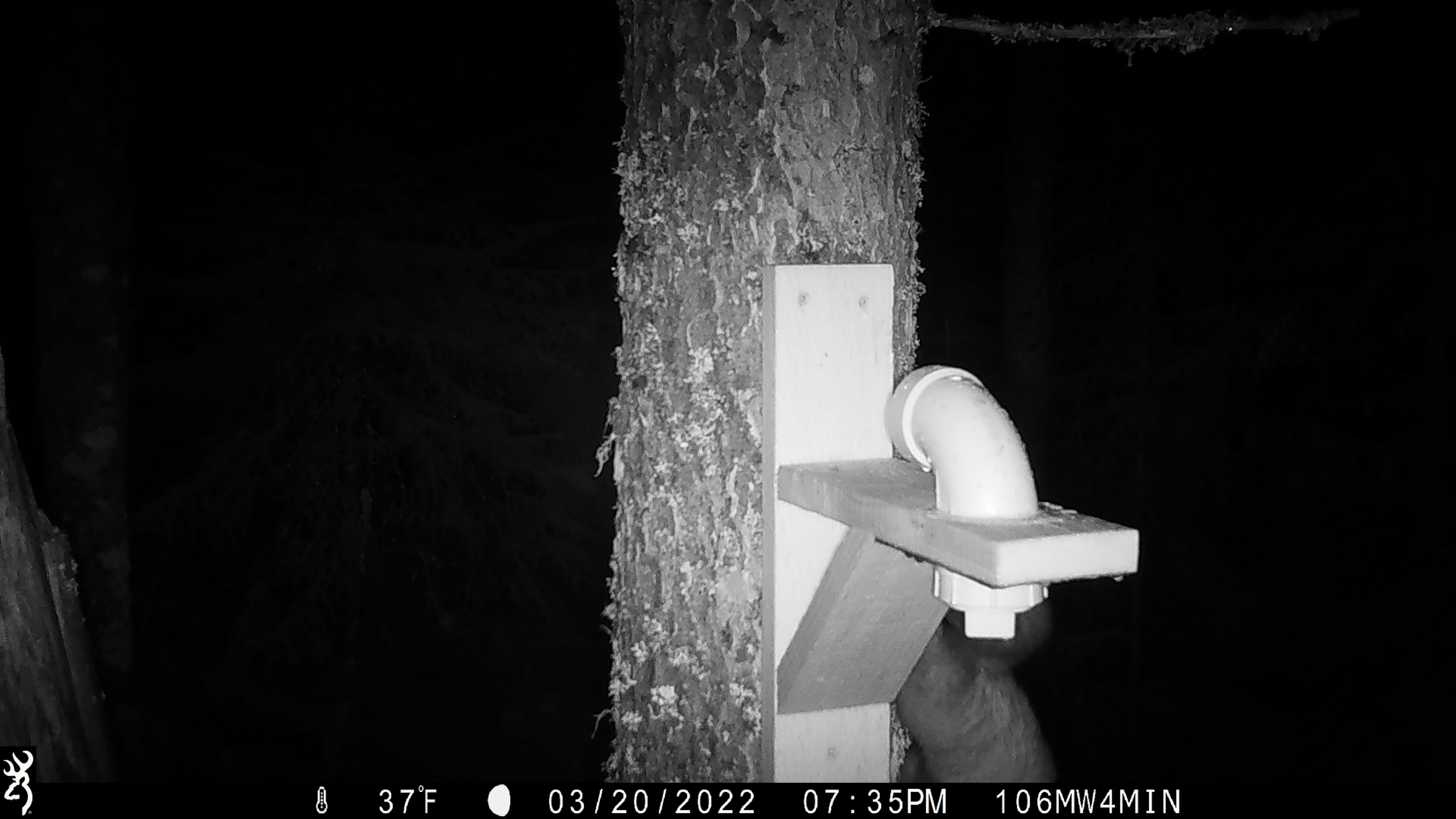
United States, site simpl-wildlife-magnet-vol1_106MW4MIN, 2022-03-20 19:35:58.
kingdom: Animalia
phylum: Chordata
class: Mammalia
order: Carnivora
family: Mustelidae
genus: Martes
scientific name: Martes americana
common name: american marten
American marten (Martes americana).